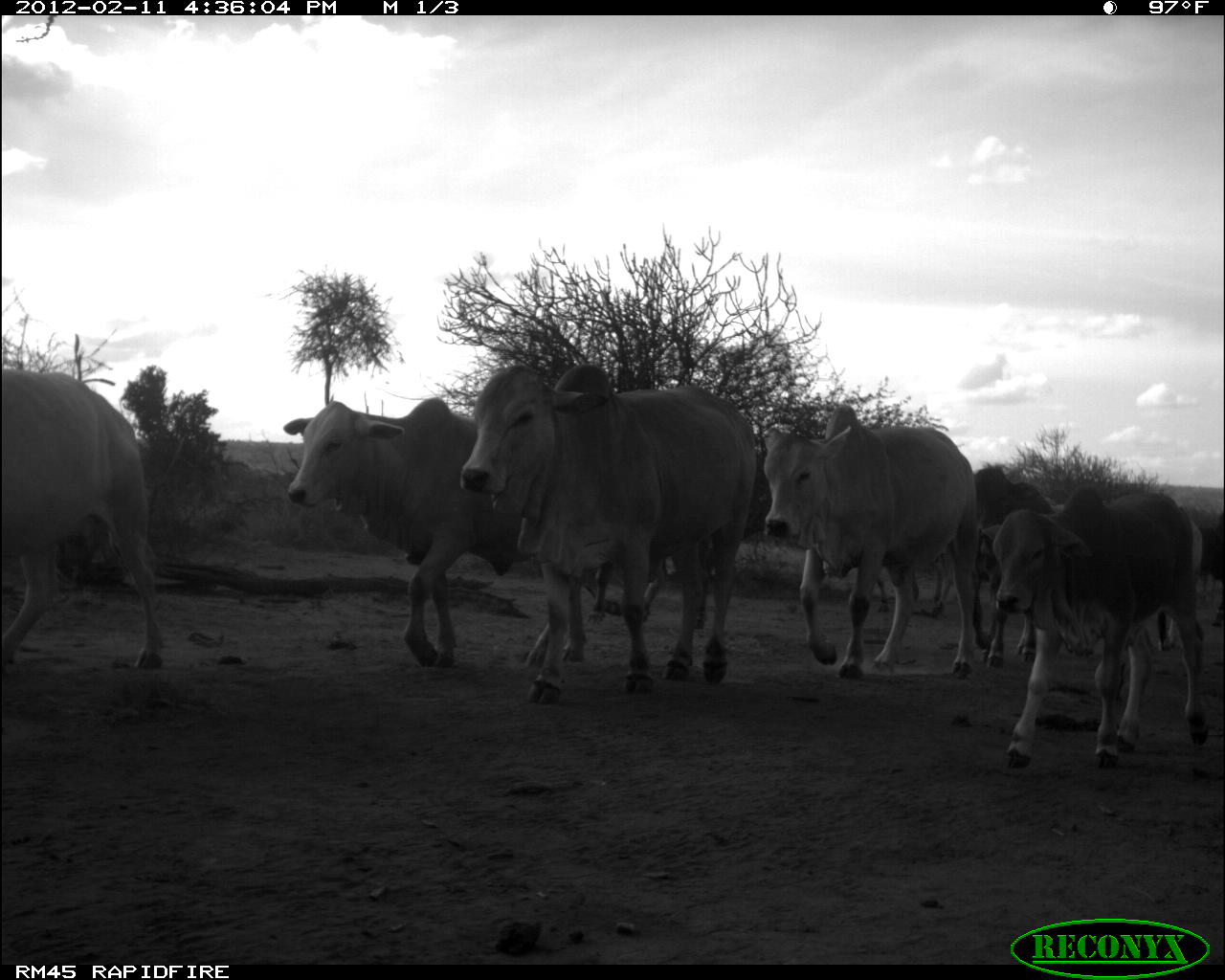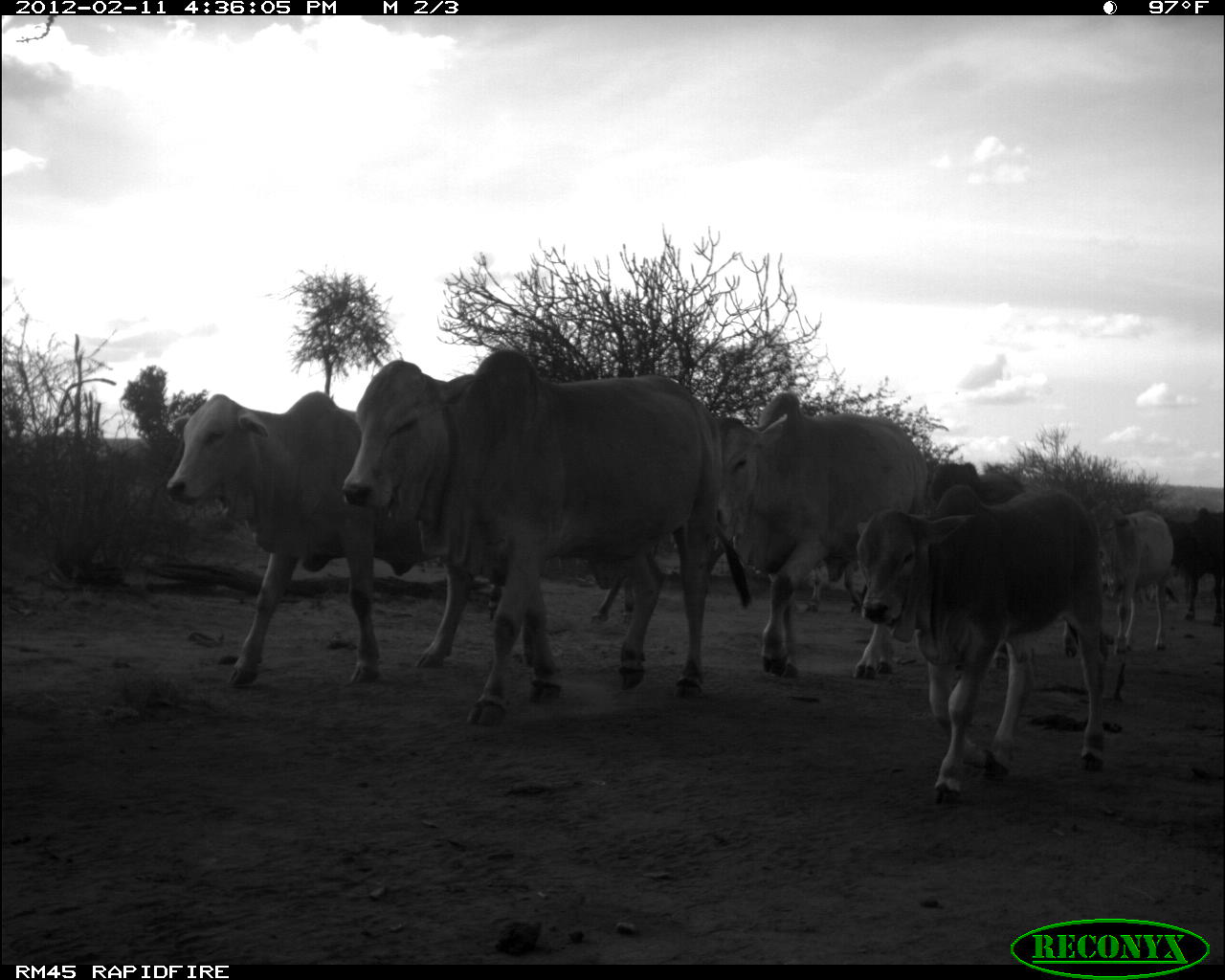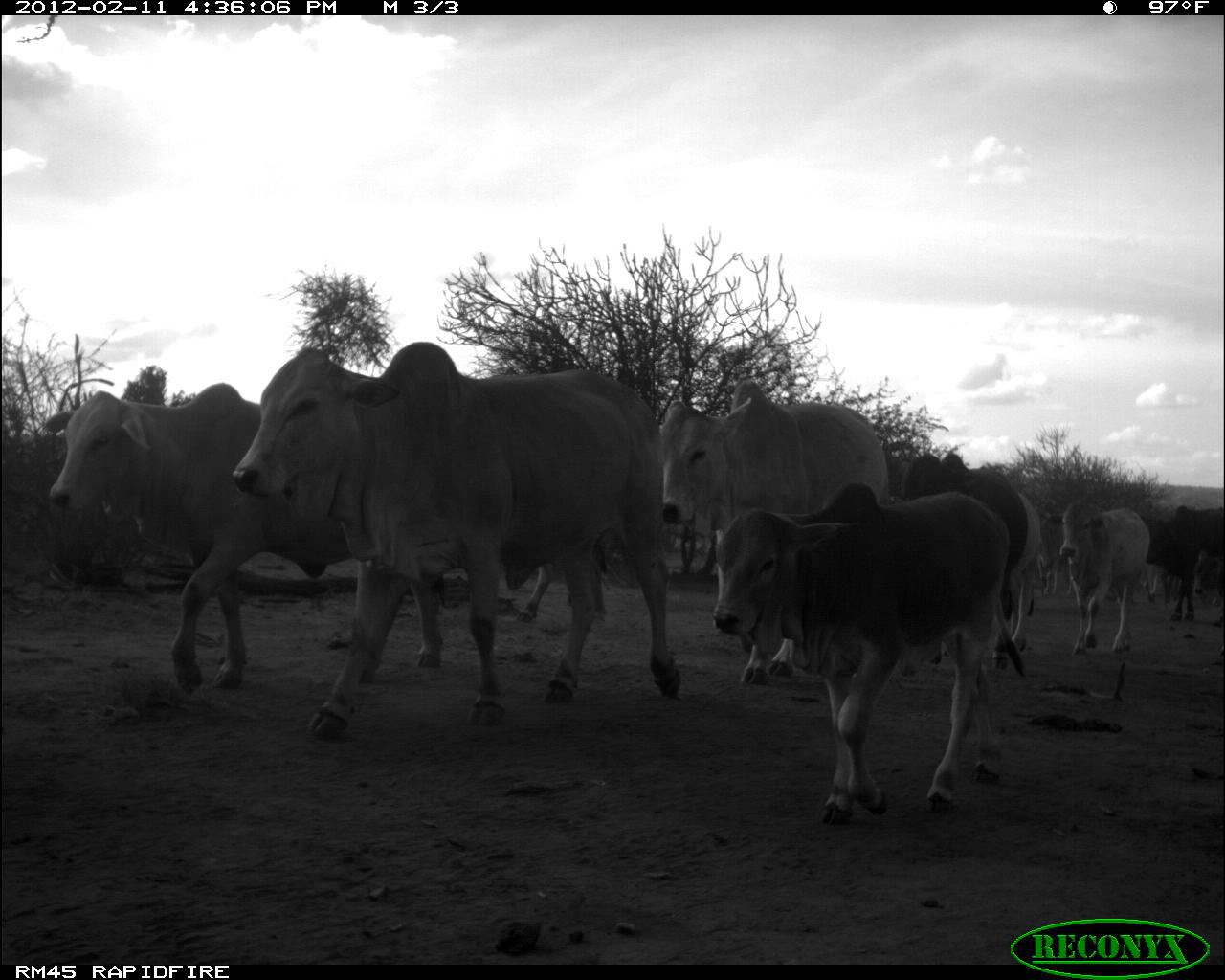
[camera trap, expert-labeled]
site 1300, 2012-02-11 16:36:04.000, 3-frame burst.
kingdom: Animalia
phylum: Chordata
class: Mammalia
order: Artiodactyla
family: Bovidae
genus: Bos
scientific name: Bos taurus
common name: domestic cattle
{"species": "Bos taurus (domestic cattle)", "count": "9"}